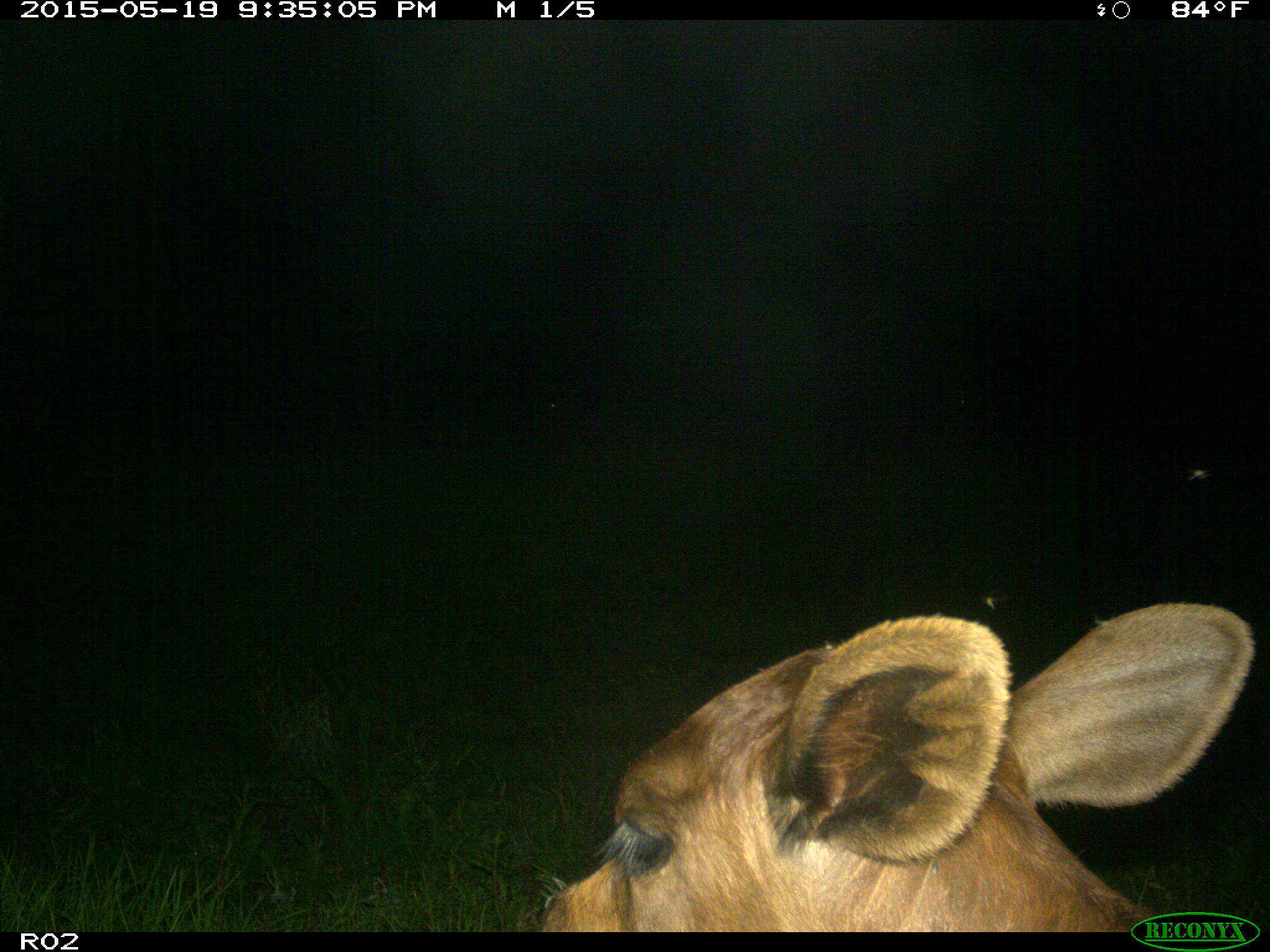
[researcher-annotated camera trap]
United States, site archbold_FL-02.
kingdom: Animalia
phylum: Chordata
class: Mammalia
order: Artiodactyla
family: Bovidae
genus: Bos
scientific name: Bos taurus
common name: domestic cow